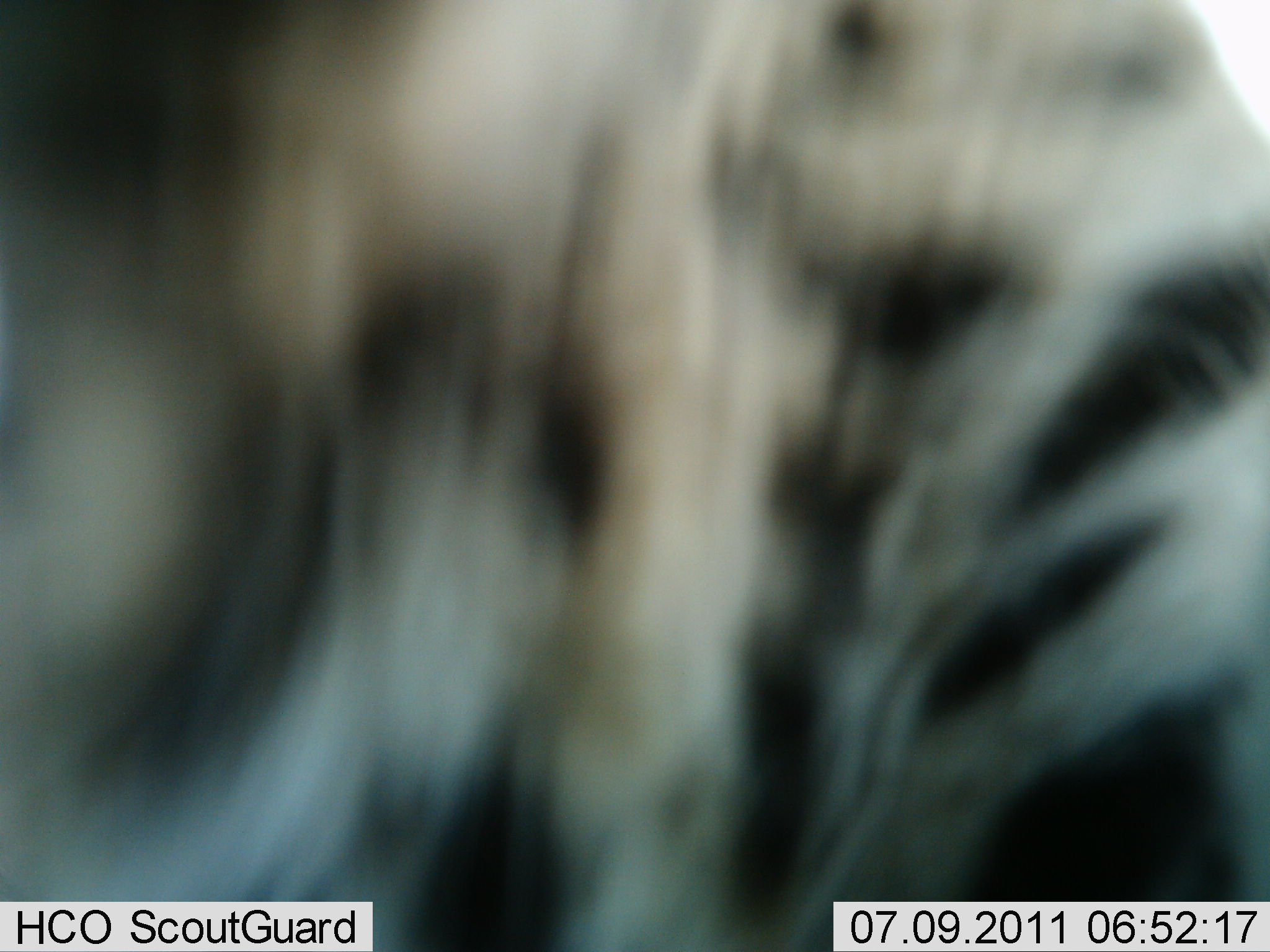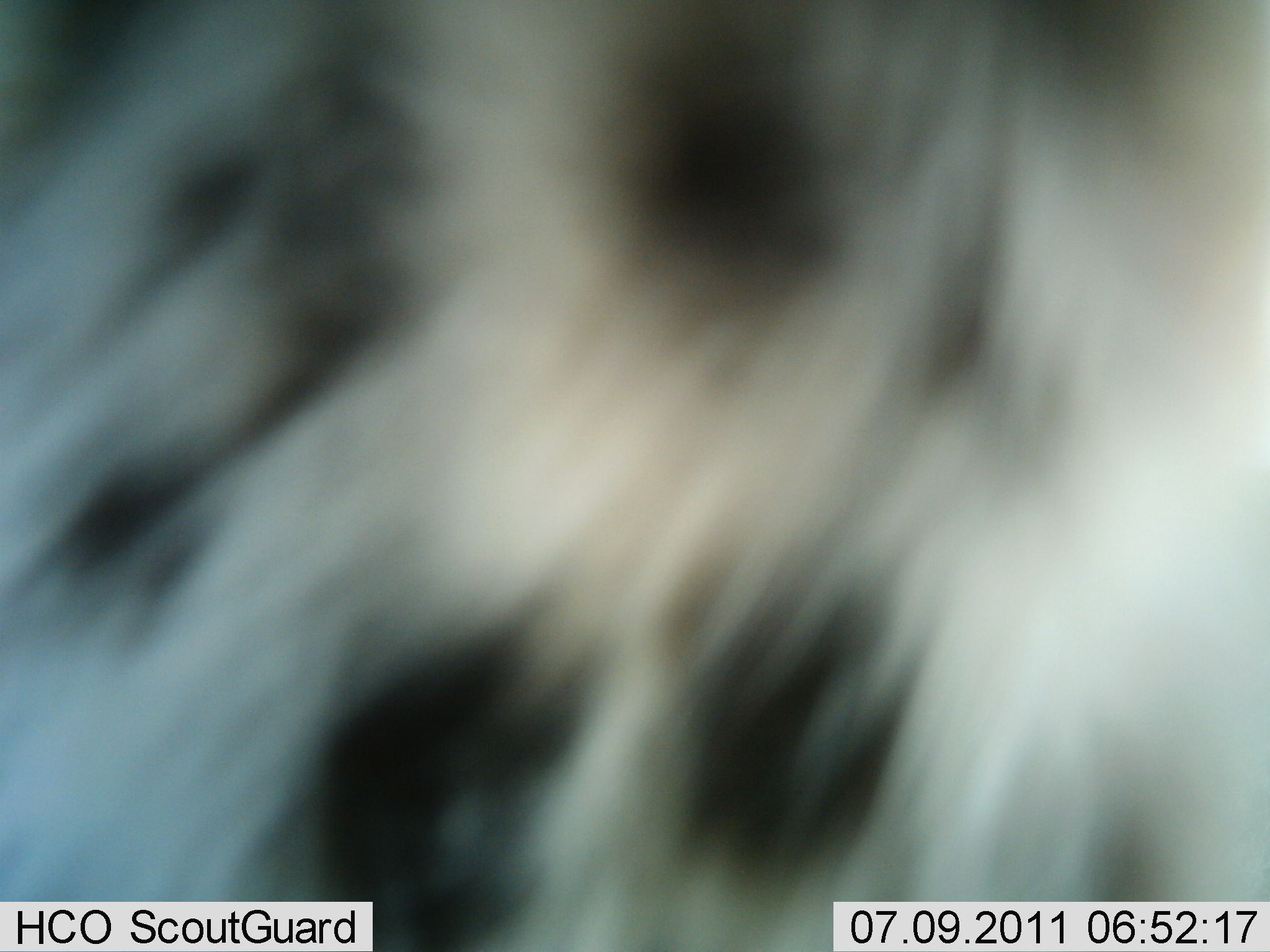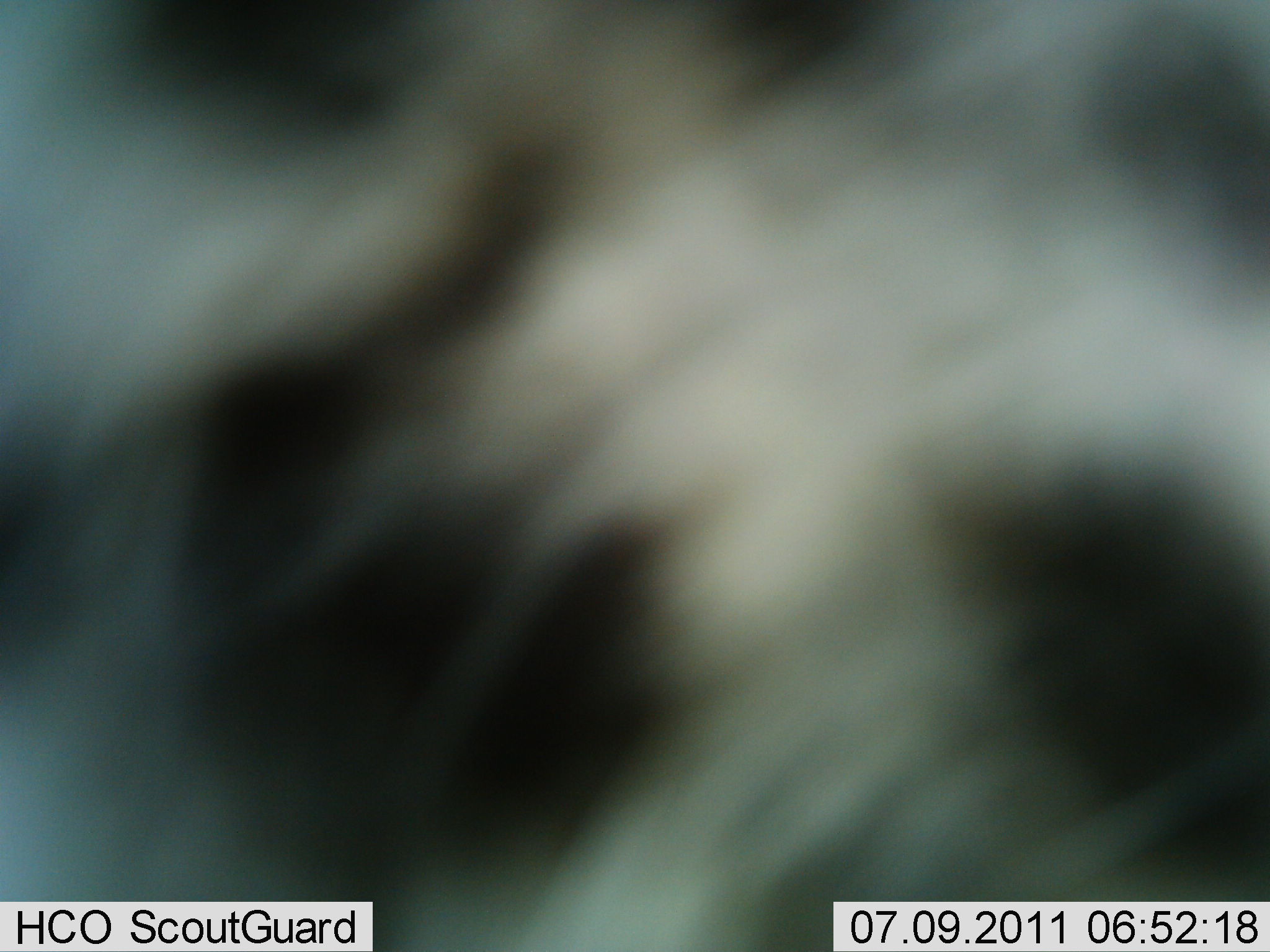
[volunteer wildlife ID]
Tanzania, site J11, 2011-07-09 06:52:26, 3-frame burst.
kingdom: Animalia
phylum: Chordata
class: Mammalia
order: Carnivora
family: Felidae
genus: Acinonyx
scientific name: Acinonyx jubatus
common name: cheetah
Cheetah (Acinonyx jubatus), count 1. Behavior (volunteer vote fractions): standing 40%, resting 20%, moving 20%, interacting 20%. Young present (vote fraction): 0%. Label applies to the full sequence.